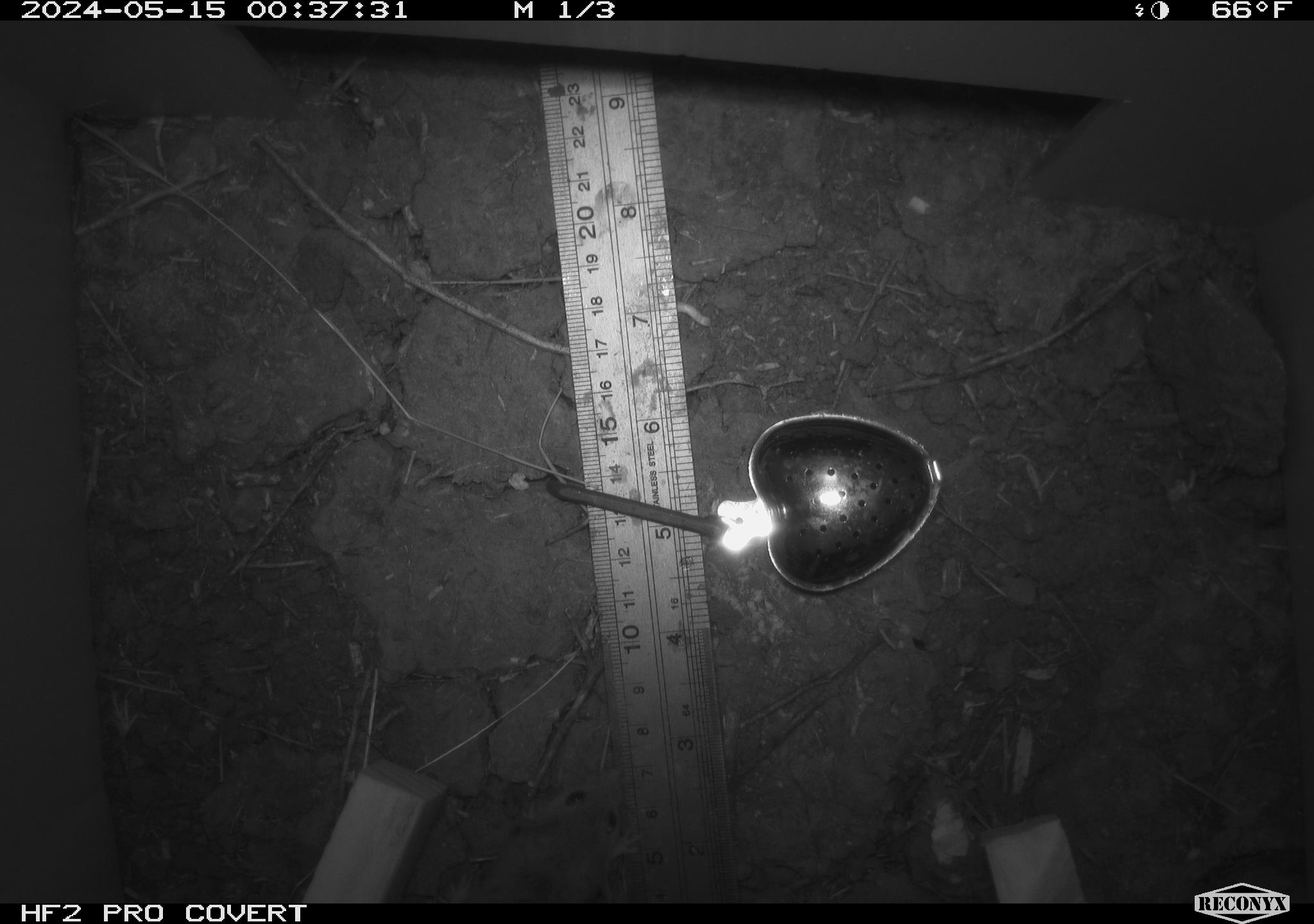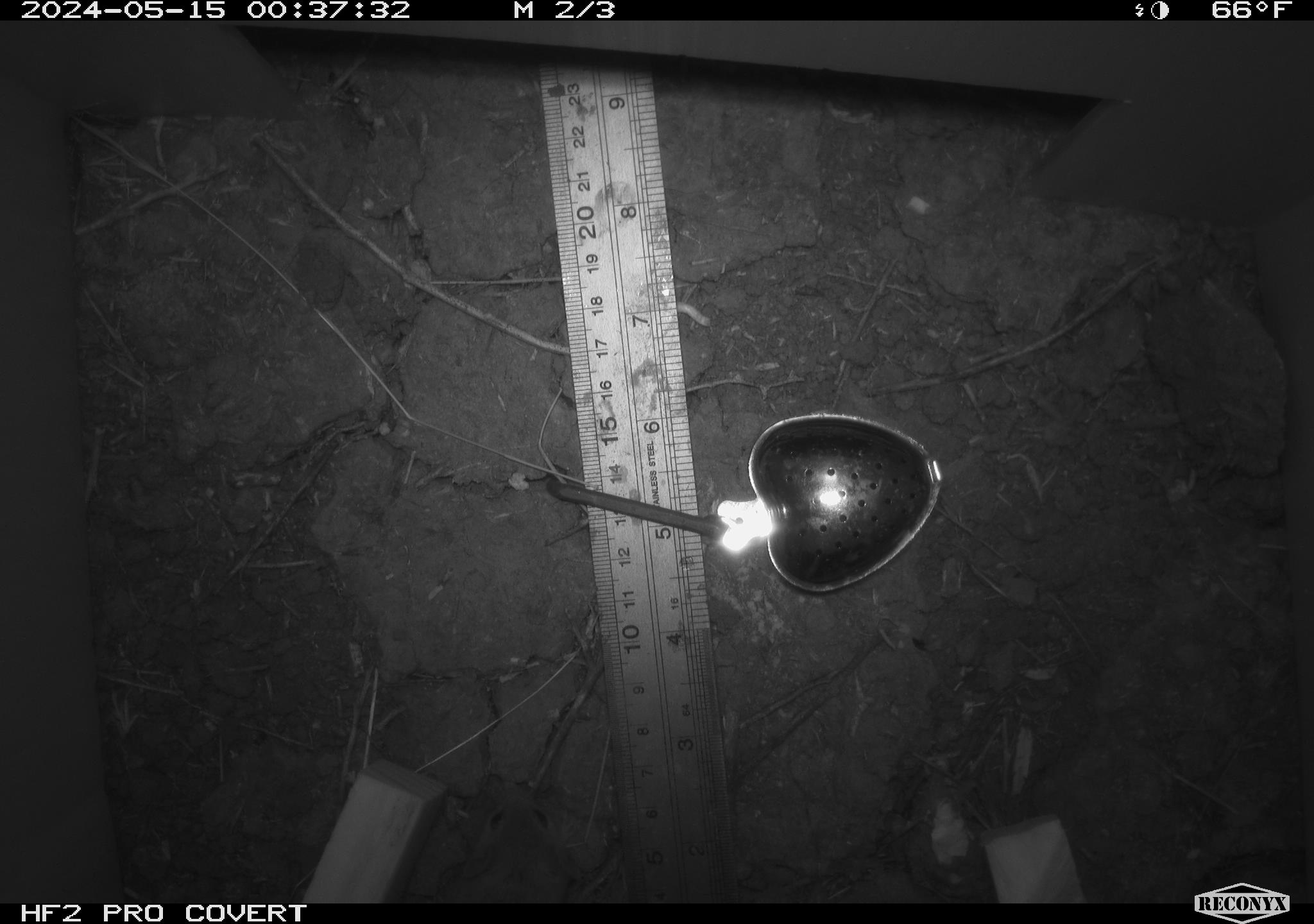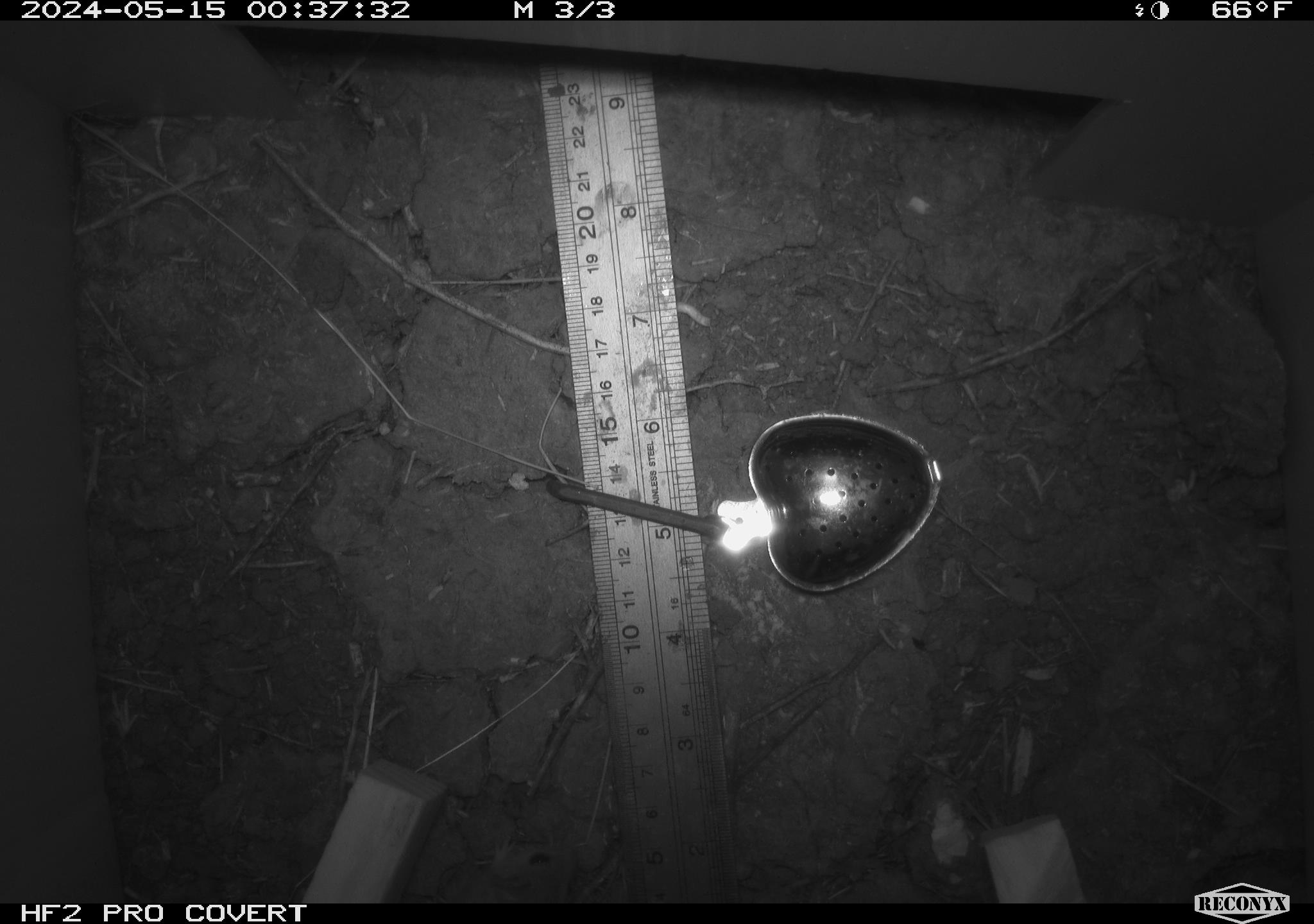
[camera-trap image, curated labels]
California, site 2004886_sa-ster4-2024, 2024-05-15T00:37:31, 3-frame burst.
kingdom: Animalia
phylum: Chordata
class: Mammalia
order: Rodentia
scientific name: Rodentia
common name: mouse species